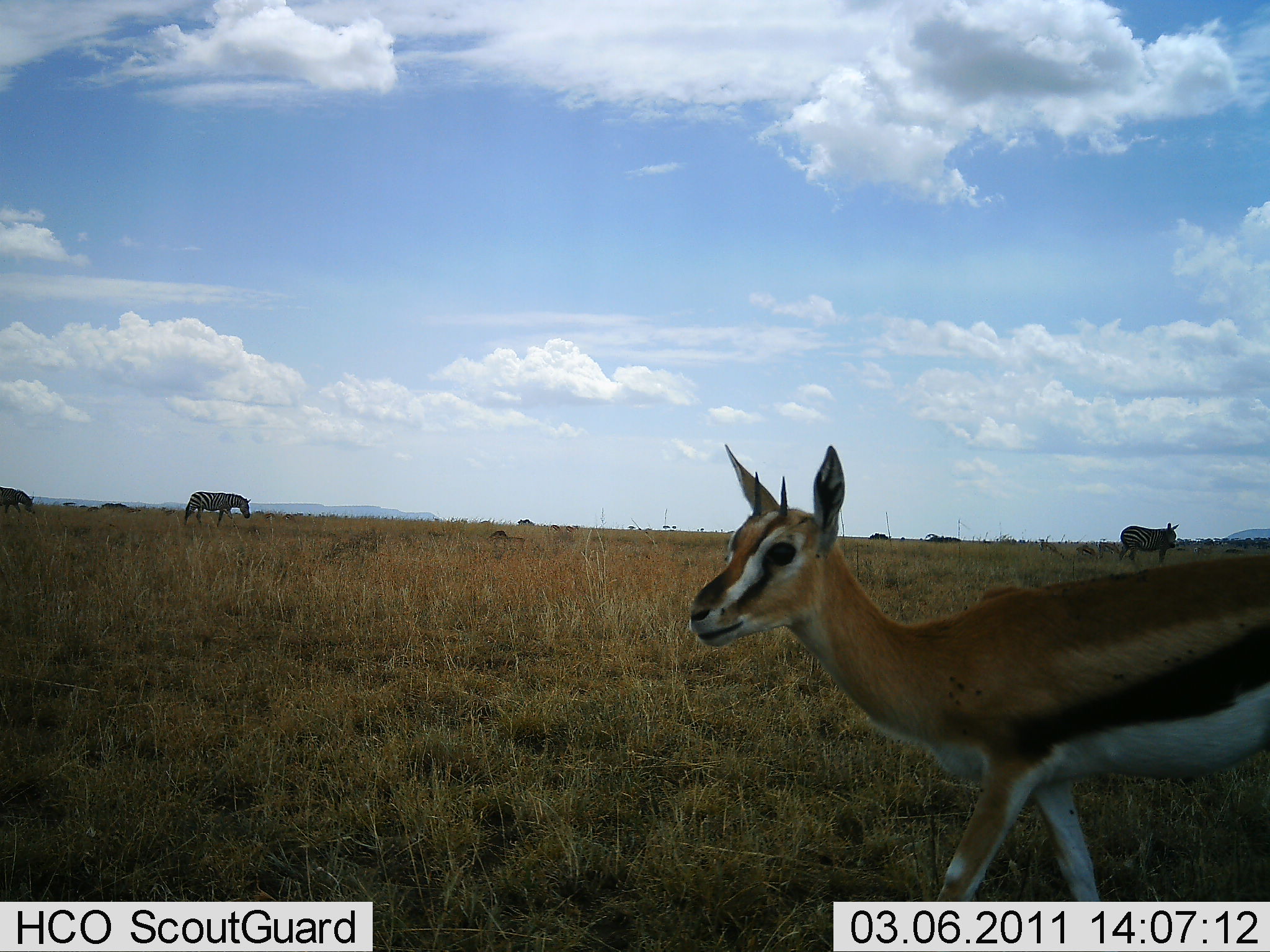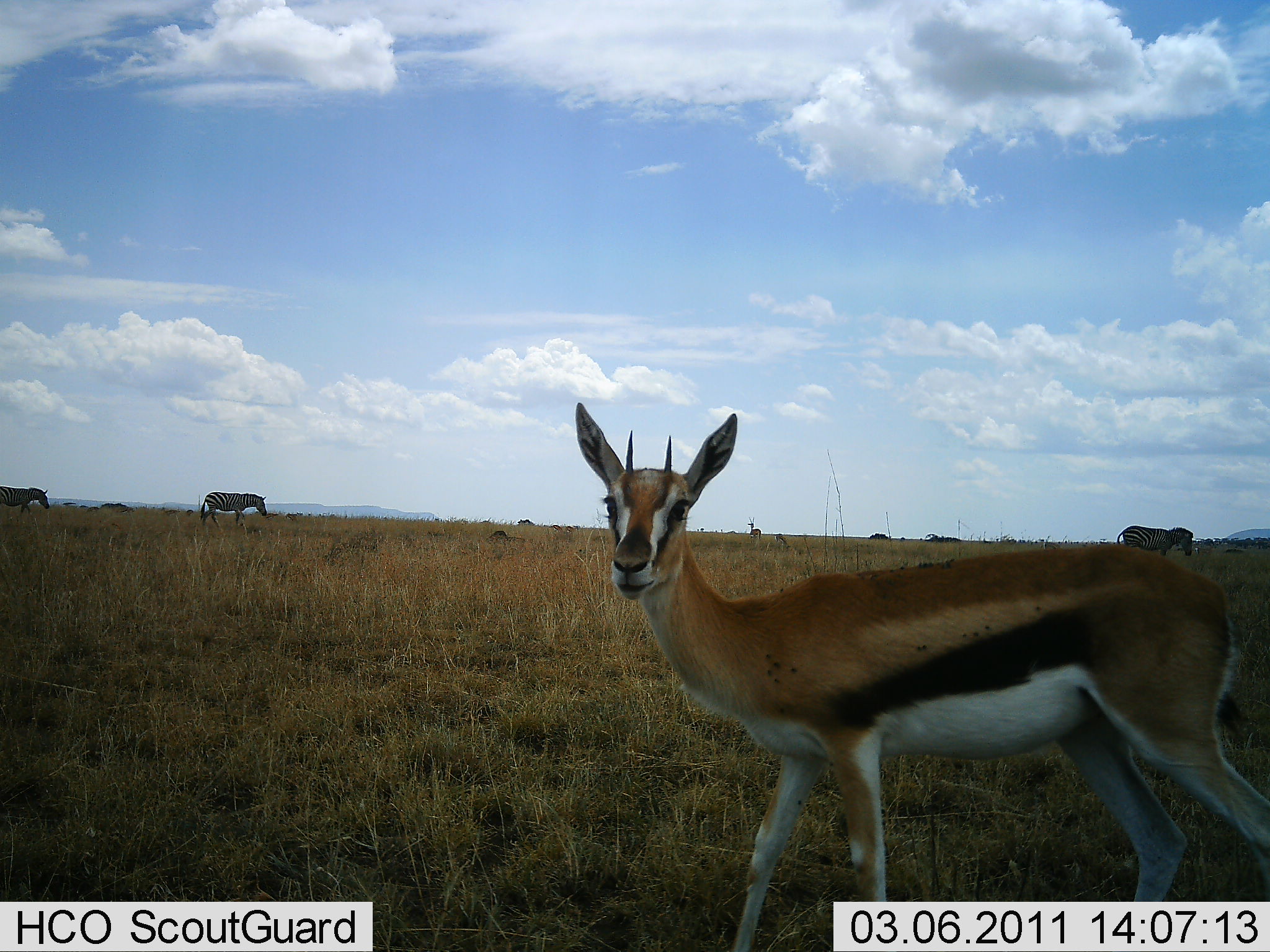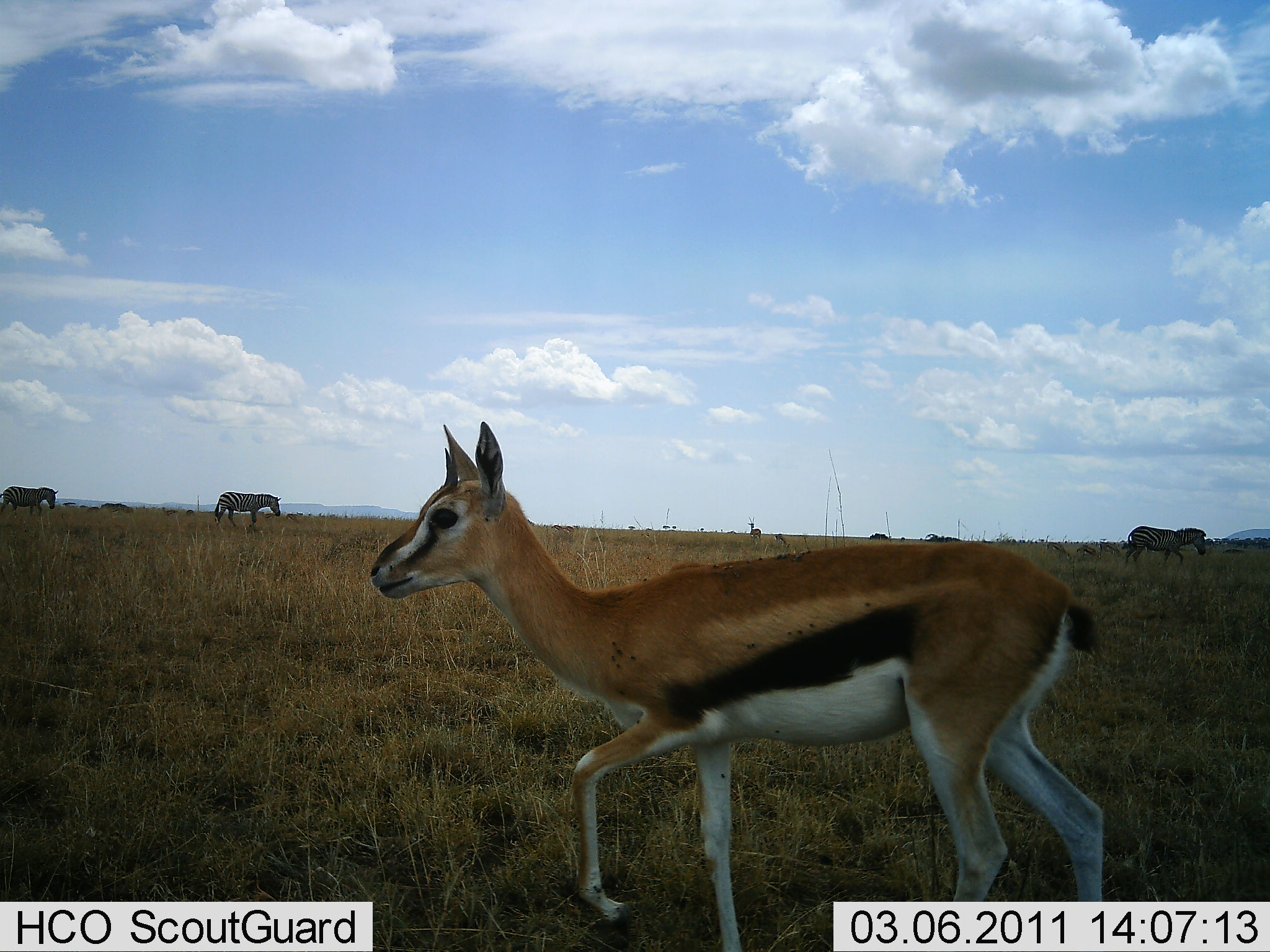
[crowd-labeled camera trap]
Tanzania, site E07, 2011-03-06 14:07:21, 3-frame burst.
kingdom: Animalia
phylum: Chordata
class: Mammalia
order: Artiodactyla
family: Bovidae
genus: Eudorcas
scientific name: Eudorcas thomsonii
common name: thomson's gazelle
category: gazellethomsons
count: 1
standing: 46%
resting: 0%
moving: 54%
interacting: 0%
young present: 0%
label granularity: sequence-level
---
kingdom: Animalia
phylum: Chordata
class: Mammalia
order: Perissodactyla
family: Equidae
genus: Equus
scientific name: Equus quagga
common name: plains zebra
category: zebra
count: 3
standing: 20%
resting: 0%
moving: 80%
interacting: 0%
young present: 0%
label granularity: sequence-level